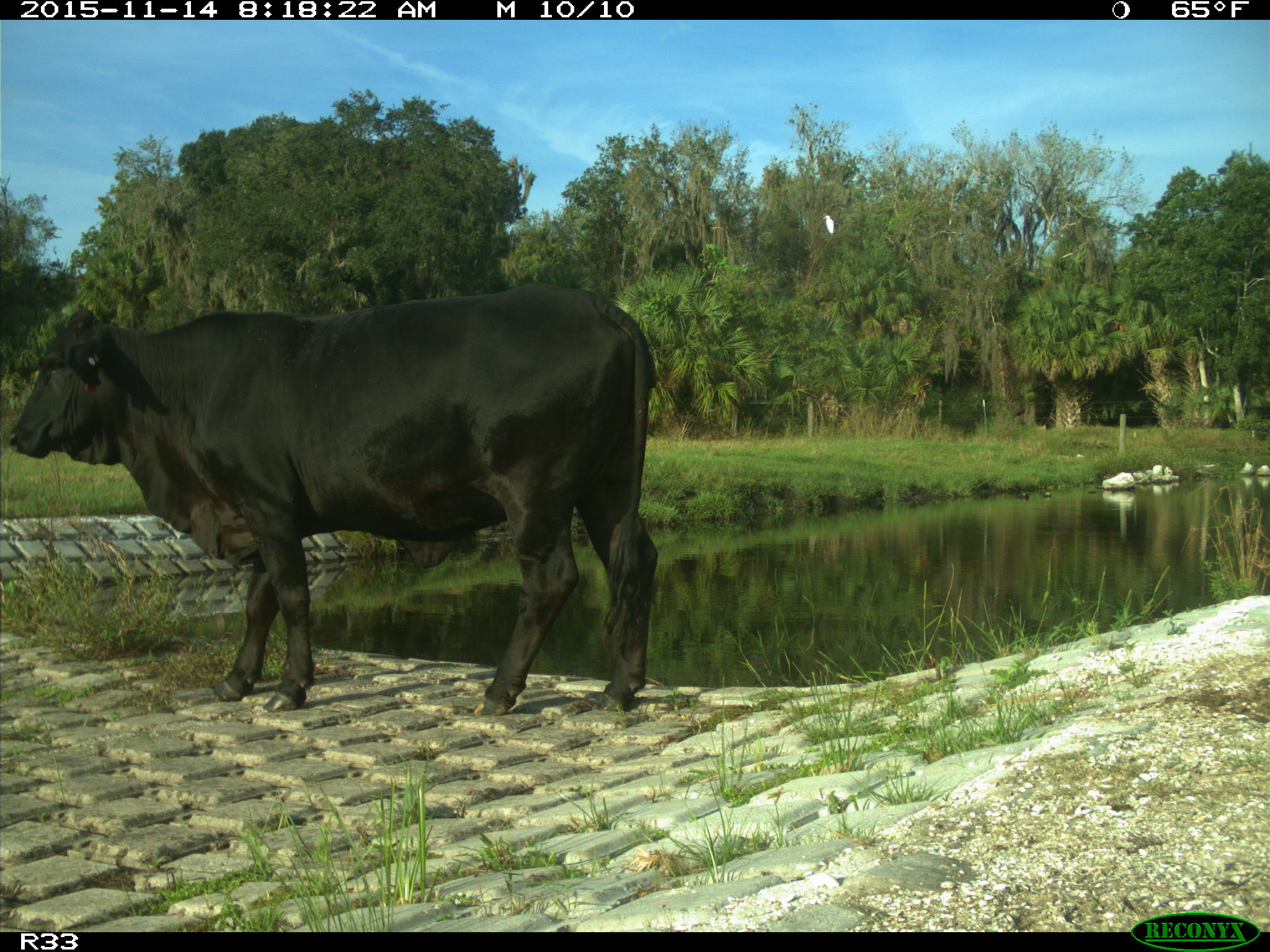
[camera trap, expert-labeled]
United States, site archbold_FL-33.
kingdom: Animalia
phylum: Chordata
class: Mammalia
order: Artiodactyla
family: Bovidae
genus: Bos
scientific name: Bos taurus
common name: domestic cow